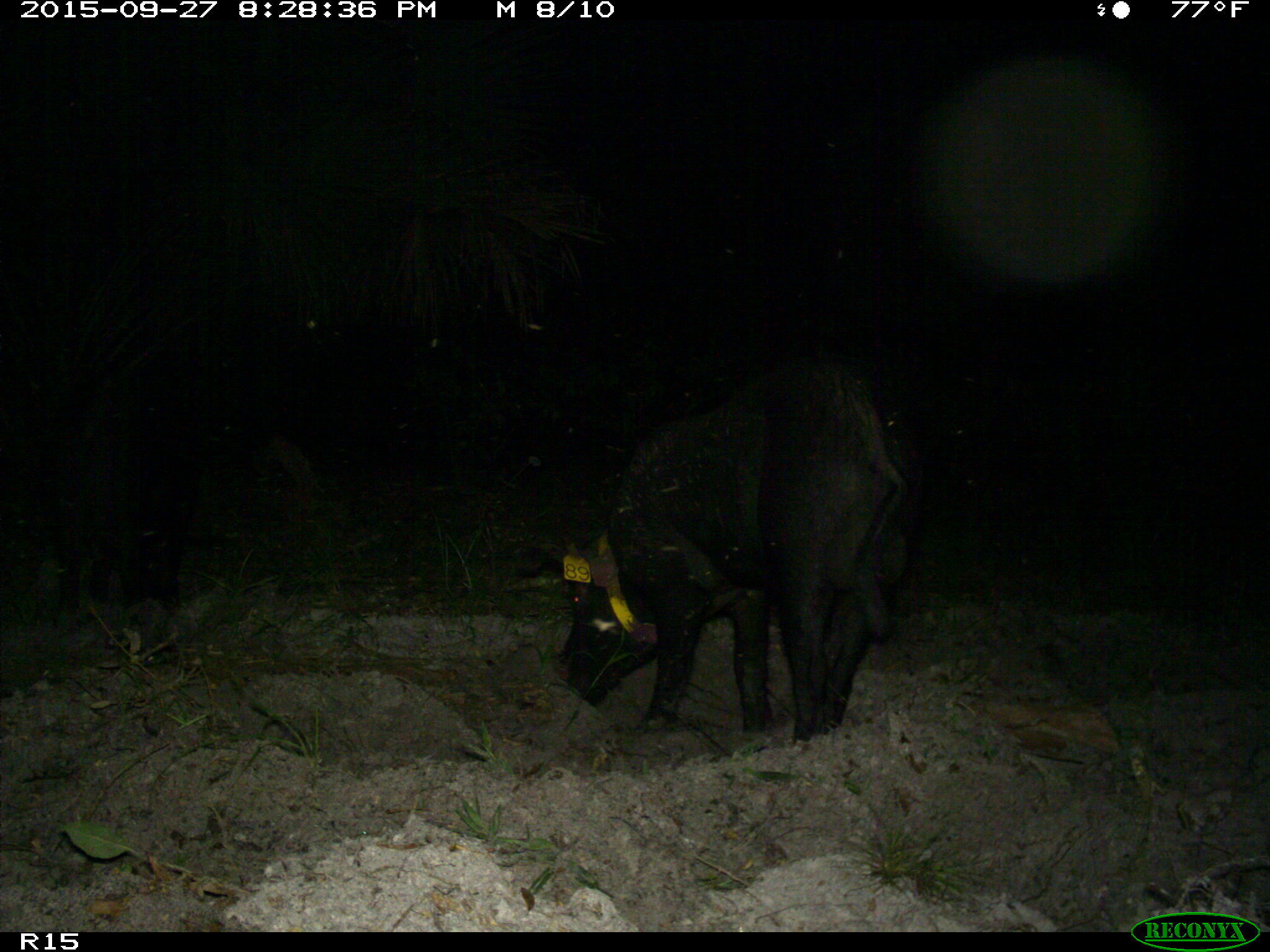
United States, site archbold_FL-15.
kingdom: Animalia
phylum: Chordata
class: Mammalia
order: Artiodactyla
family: Suidae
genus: Sus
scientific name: Sus scrofa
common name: wild boar